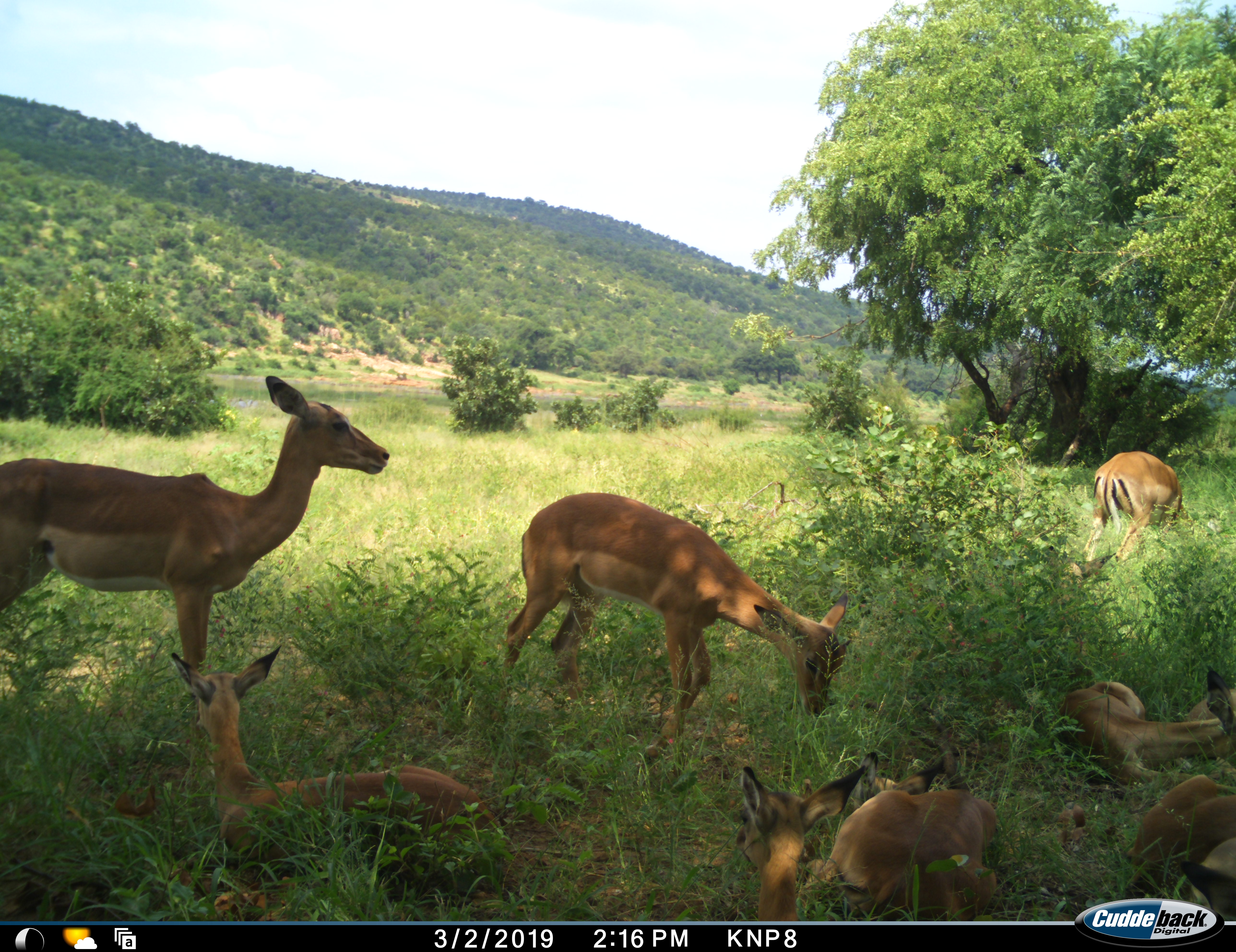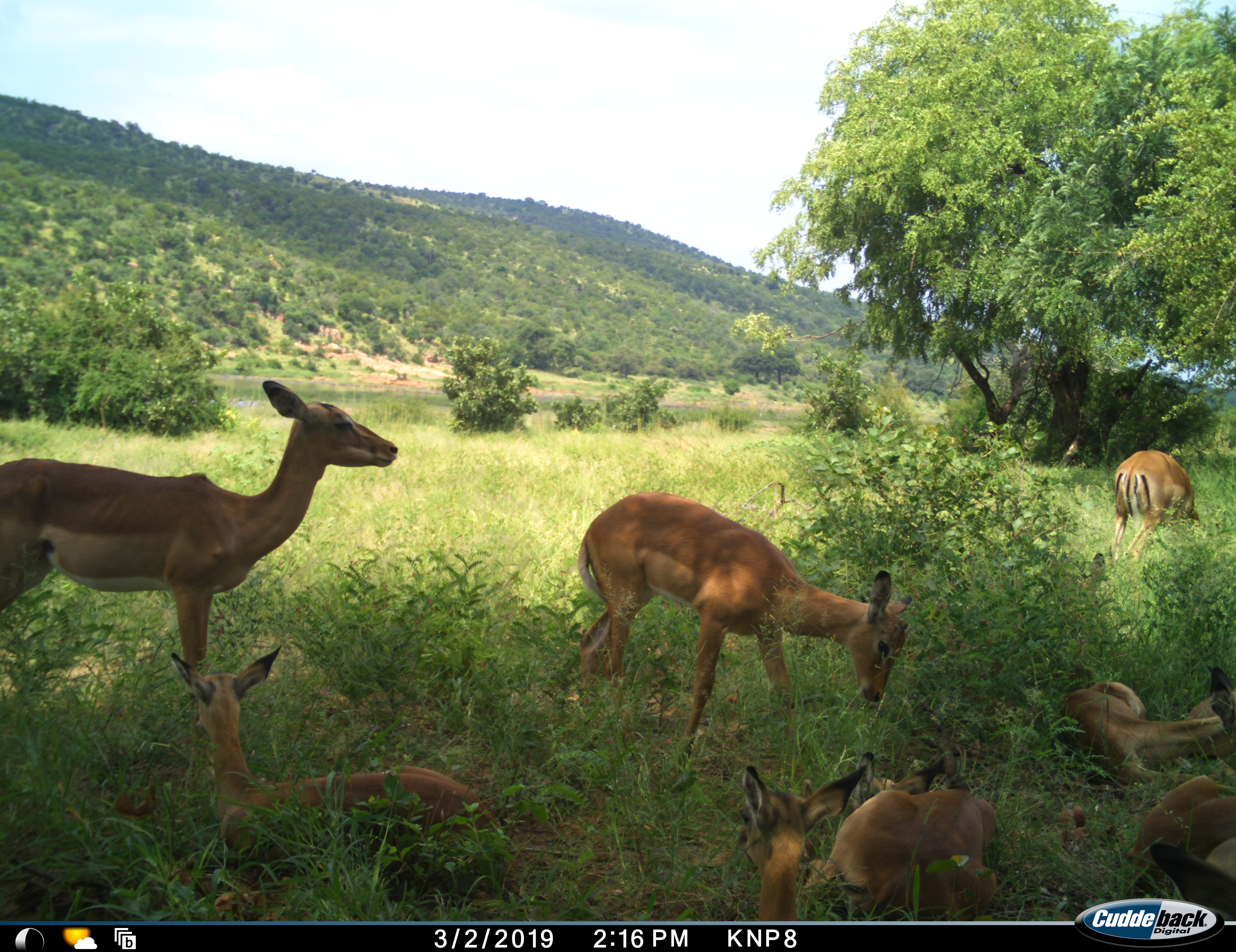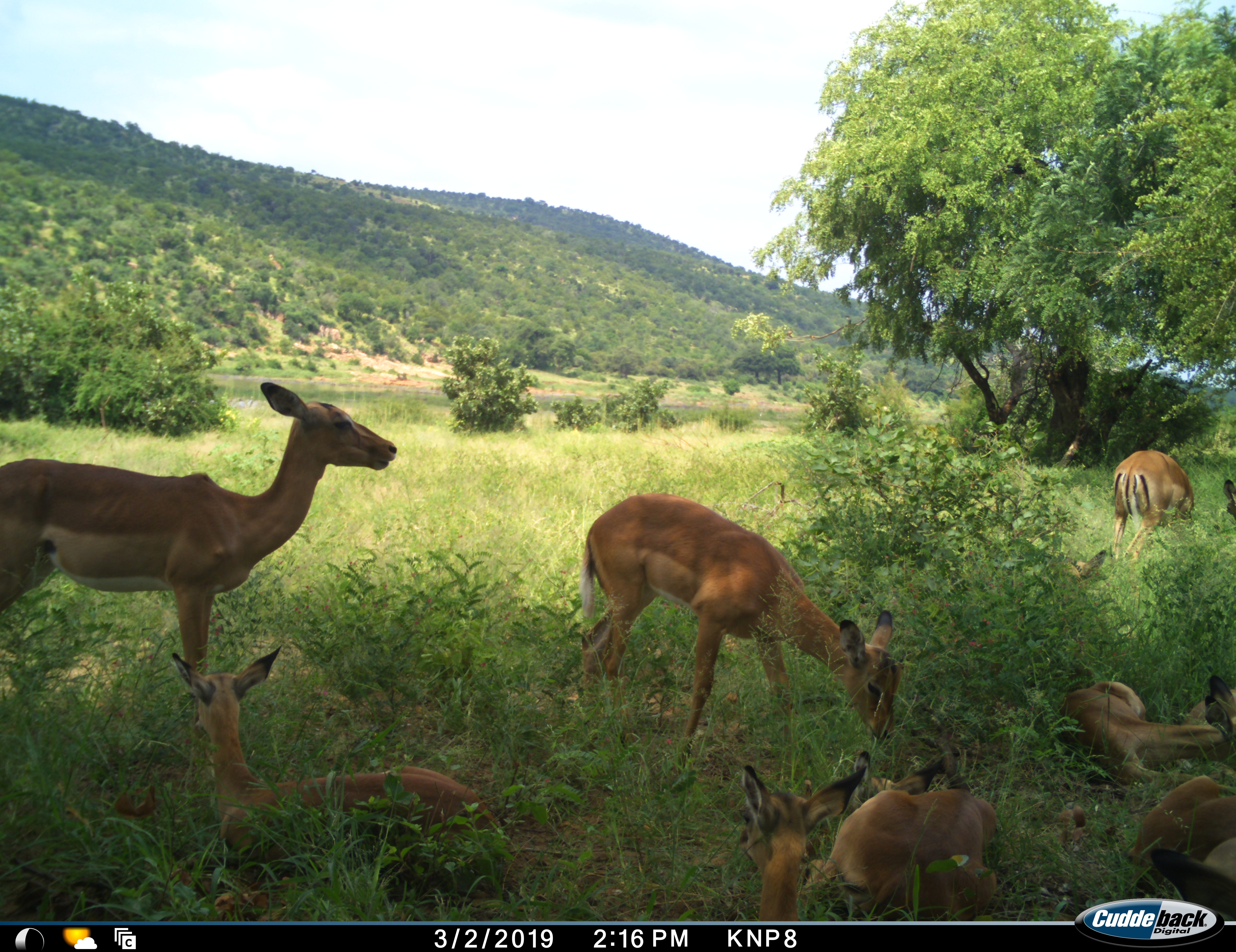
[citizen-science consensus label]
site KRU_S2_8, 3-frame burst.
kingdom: Animalia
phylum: Chordata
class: Mammalia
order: Artiodactyla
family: Bovidae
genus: Aepyceros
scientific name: Aepyceros melampus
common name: impala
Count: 8.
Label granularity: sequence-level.